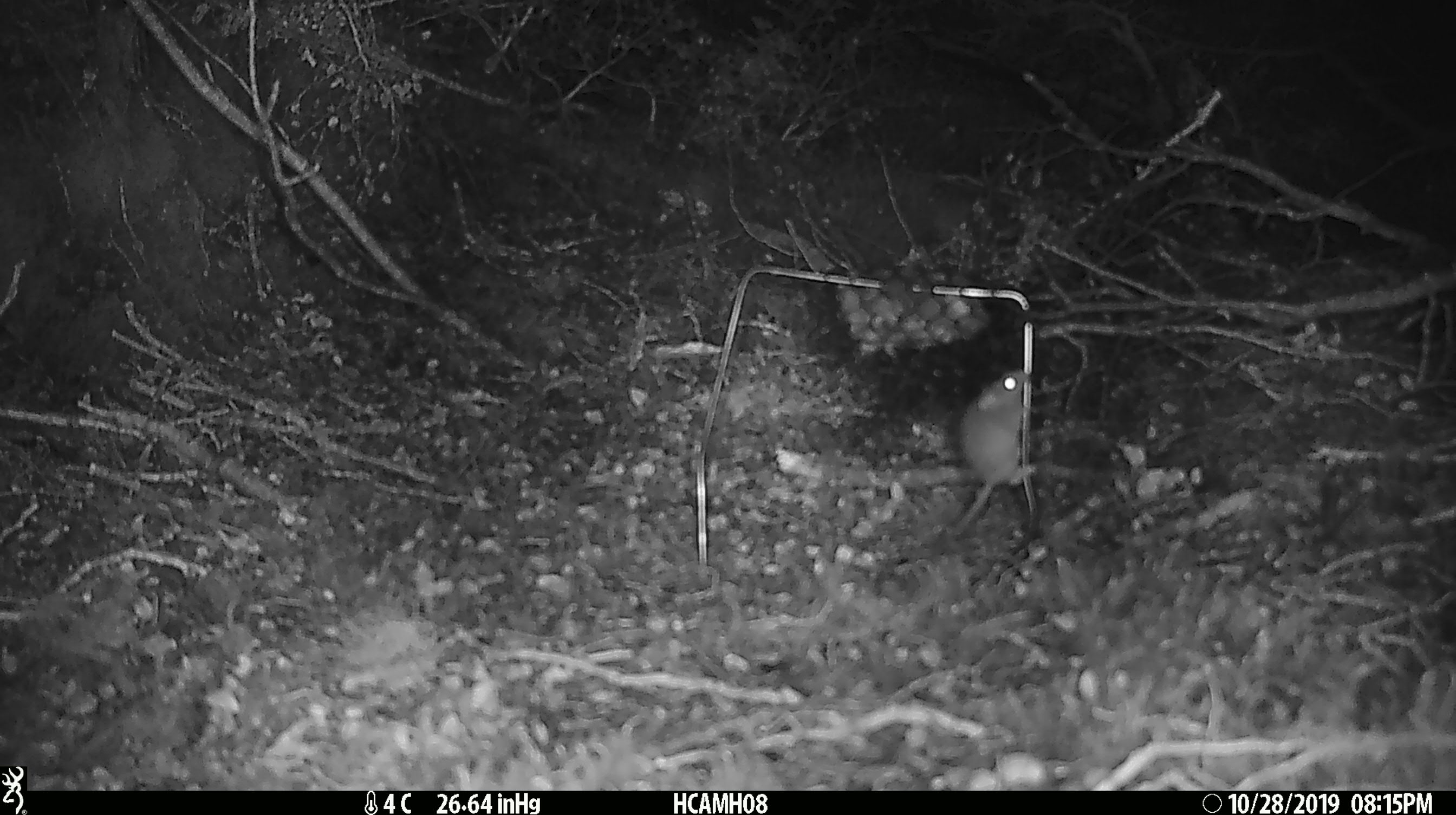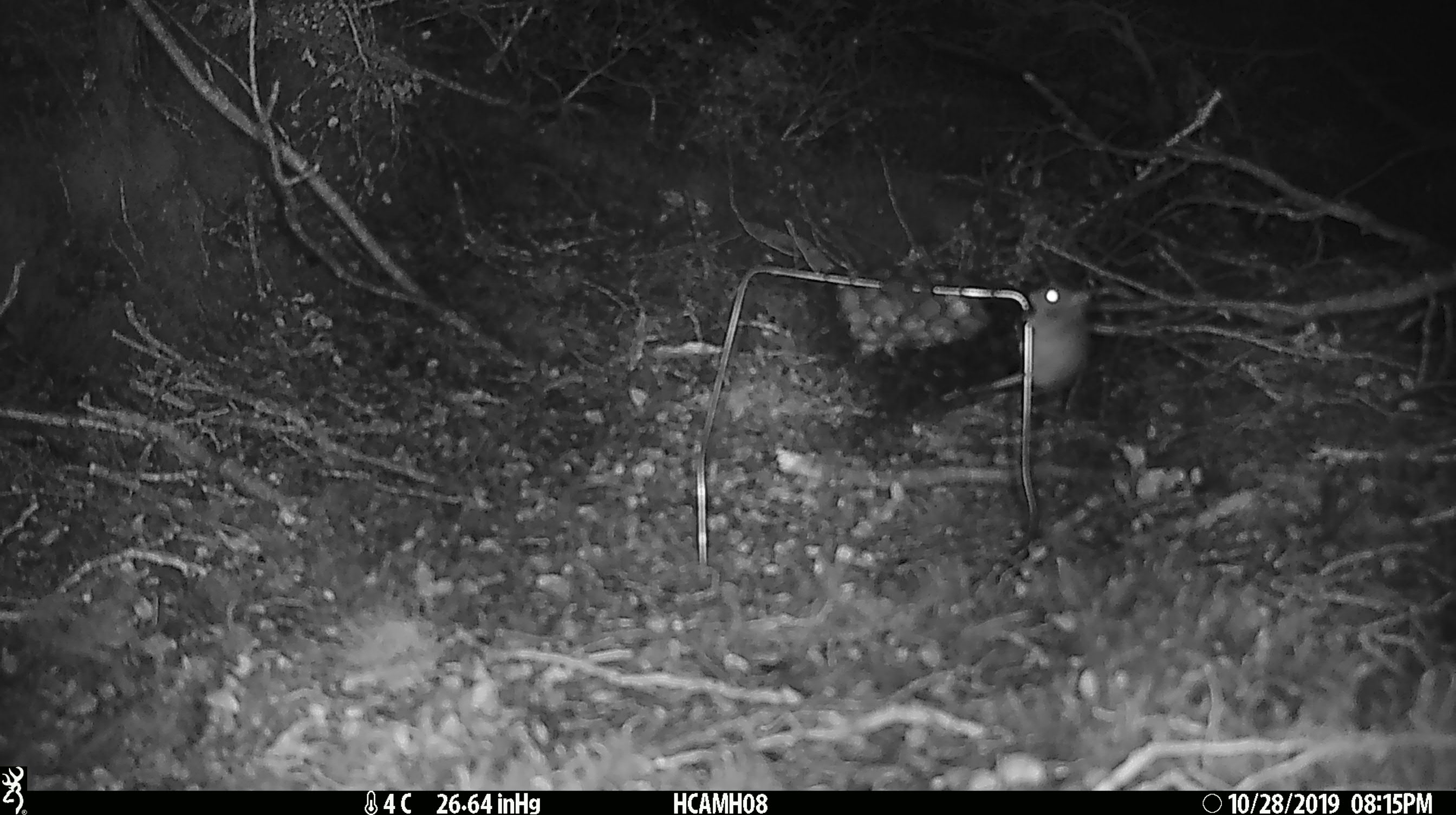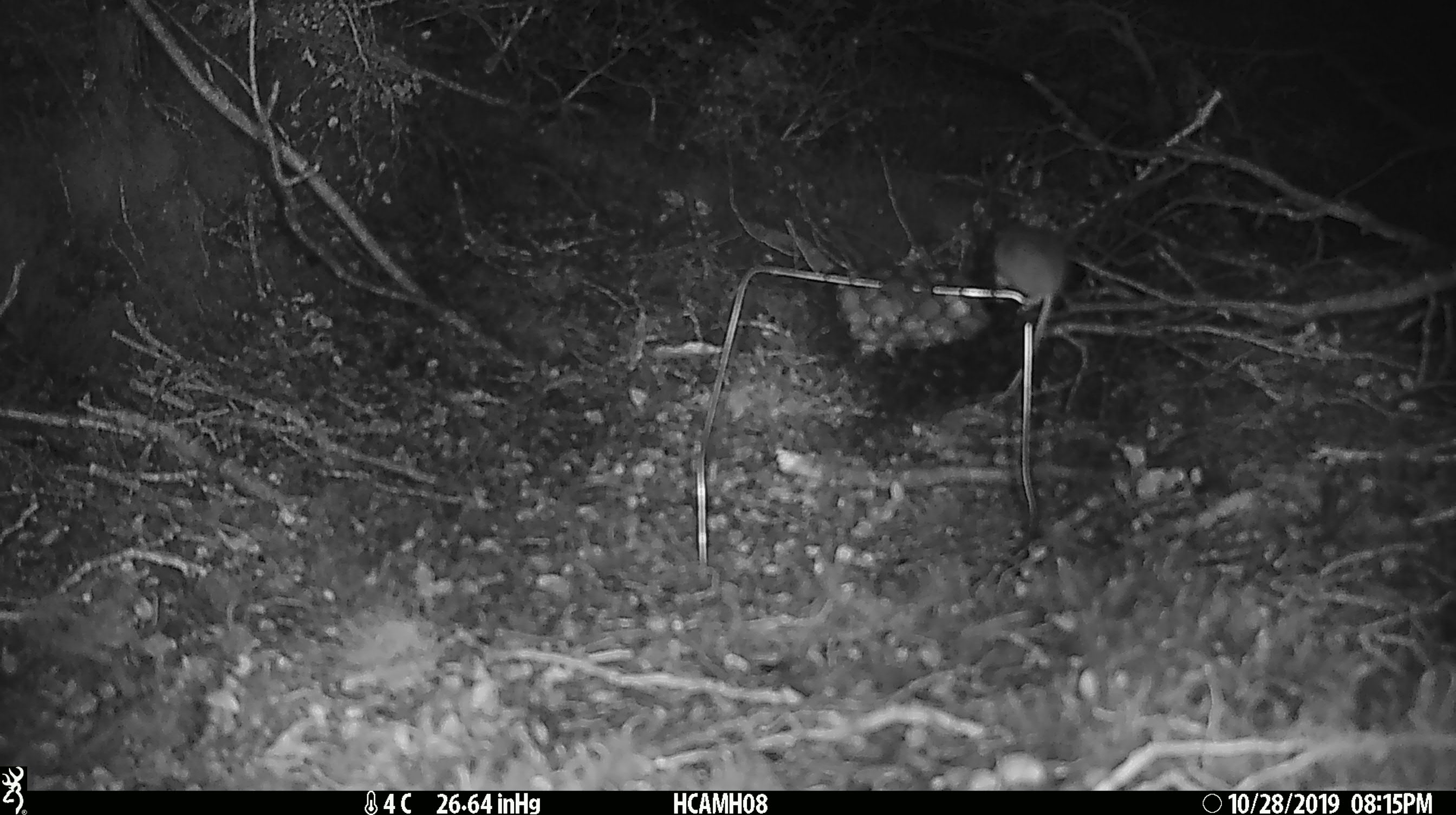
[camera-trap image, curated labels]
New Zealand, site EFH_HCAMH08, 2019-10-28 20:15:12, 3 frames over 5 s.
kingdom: Animalia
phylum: Chordata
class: Mammalia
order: Rodentia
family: Muridae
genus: Mus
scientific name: Mus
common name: mouse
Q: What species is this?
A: Mouse (Mus).